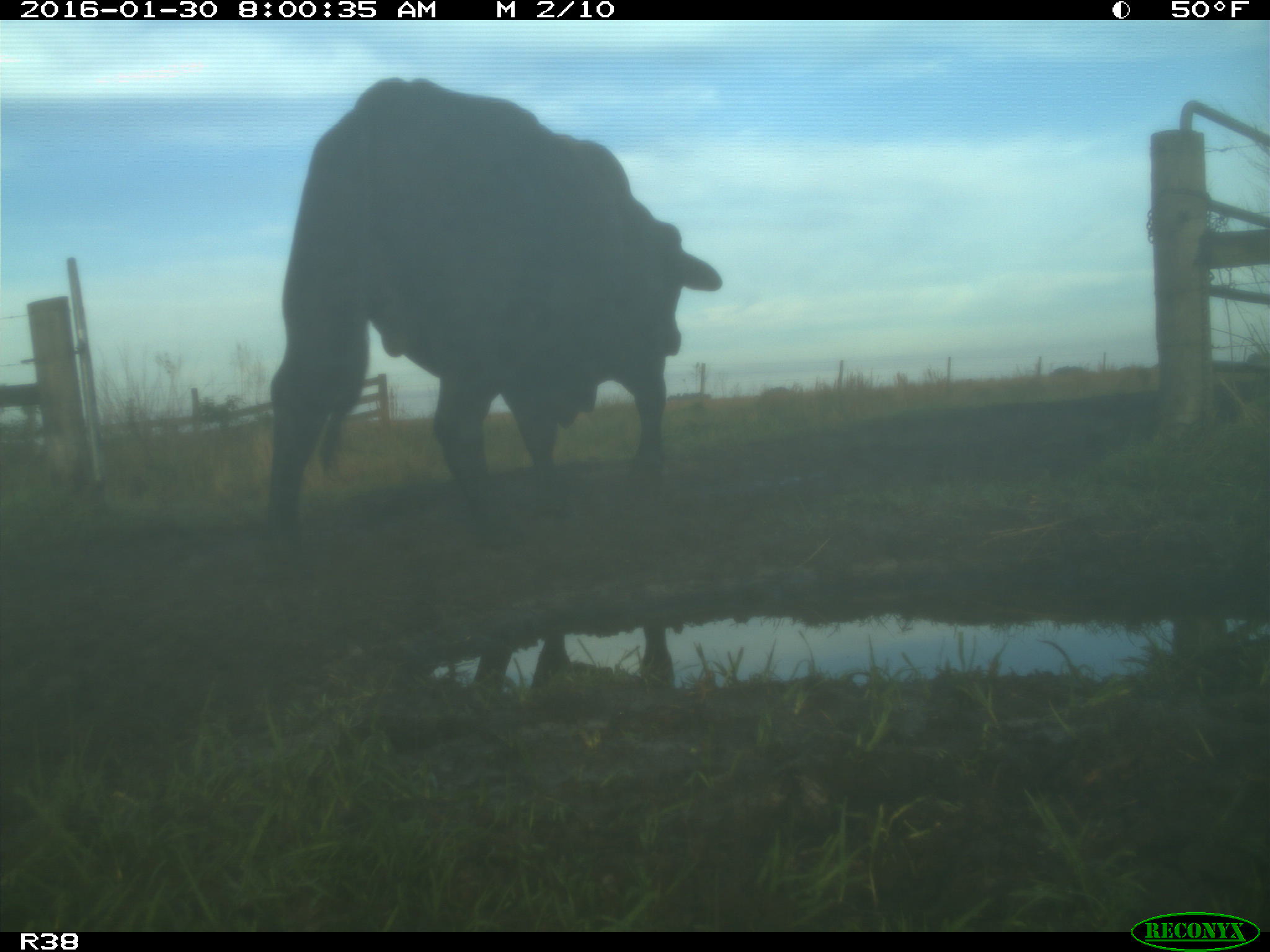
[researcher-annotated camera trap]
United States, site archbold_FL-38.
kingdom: Animalia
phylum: Chordata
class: Mammalia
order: Artiodactyla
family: Bovidae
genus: Bos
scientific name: Bos taurus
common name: domestic cow